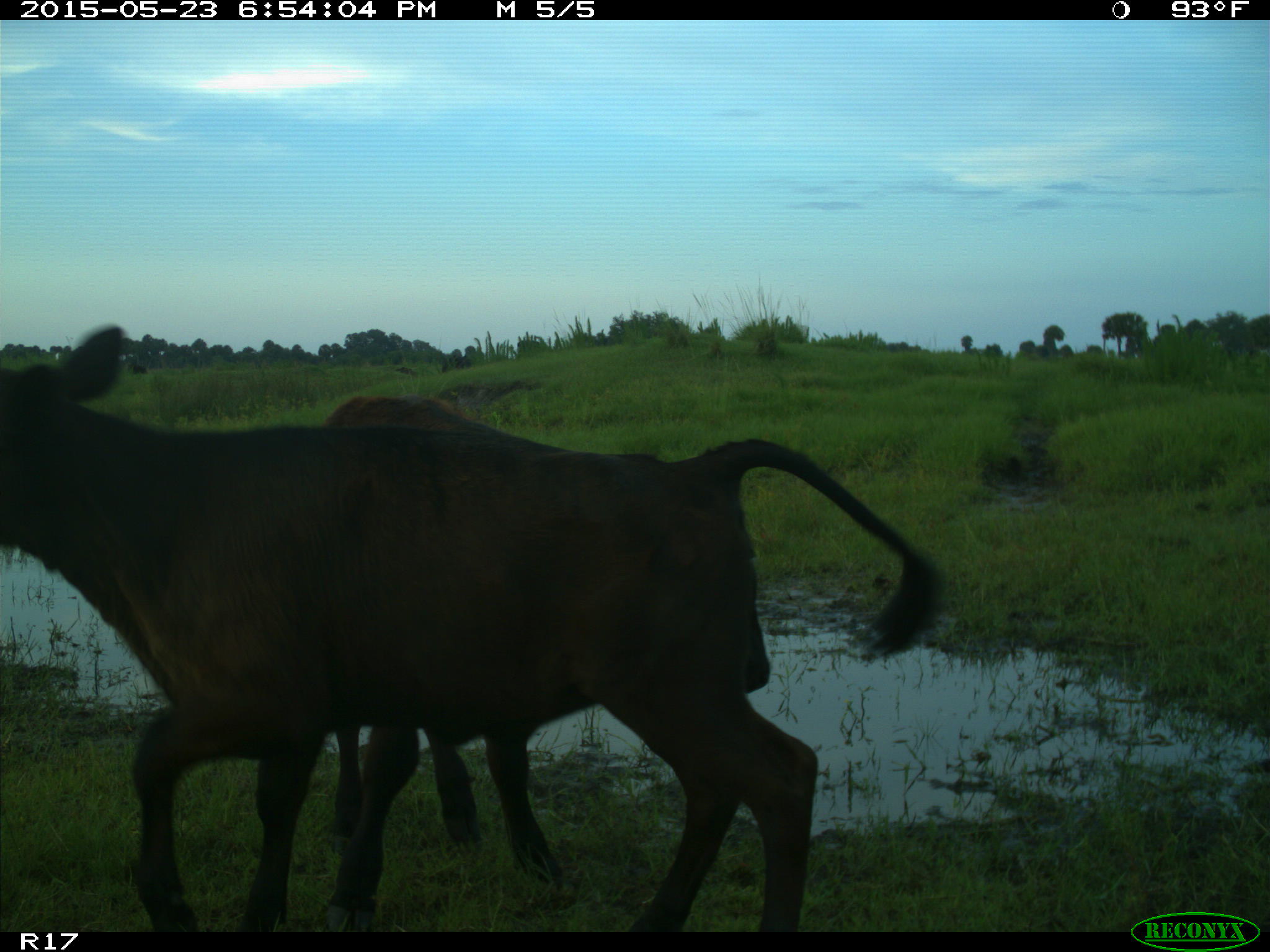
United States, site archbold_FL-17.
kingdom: Animalia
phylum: Chordata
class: Mammalia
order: Artiodactyla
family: Bovidae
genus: Bos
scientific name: Bos taurus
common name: domestic cow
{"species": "Bos taurus (domestic cow)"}